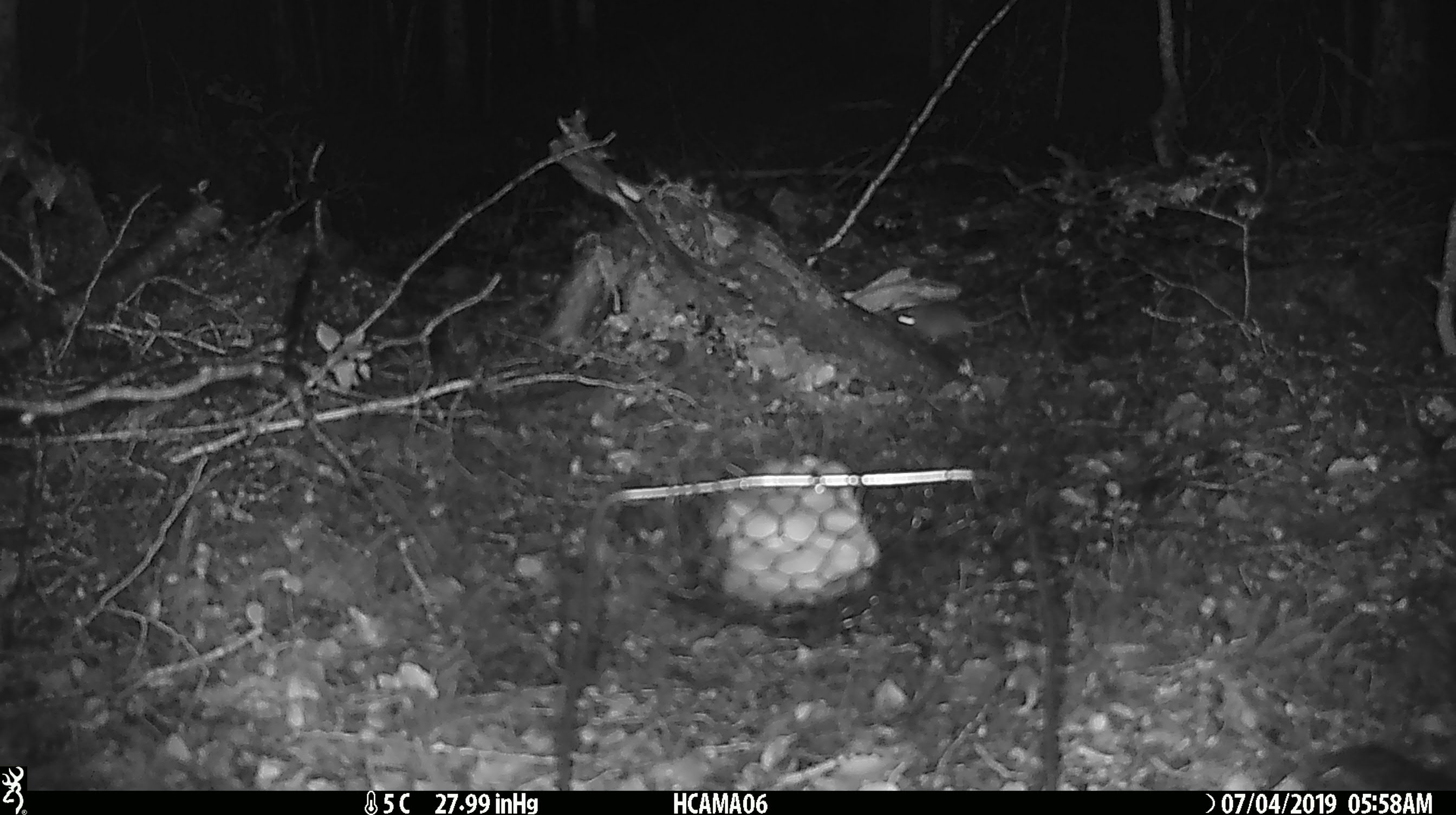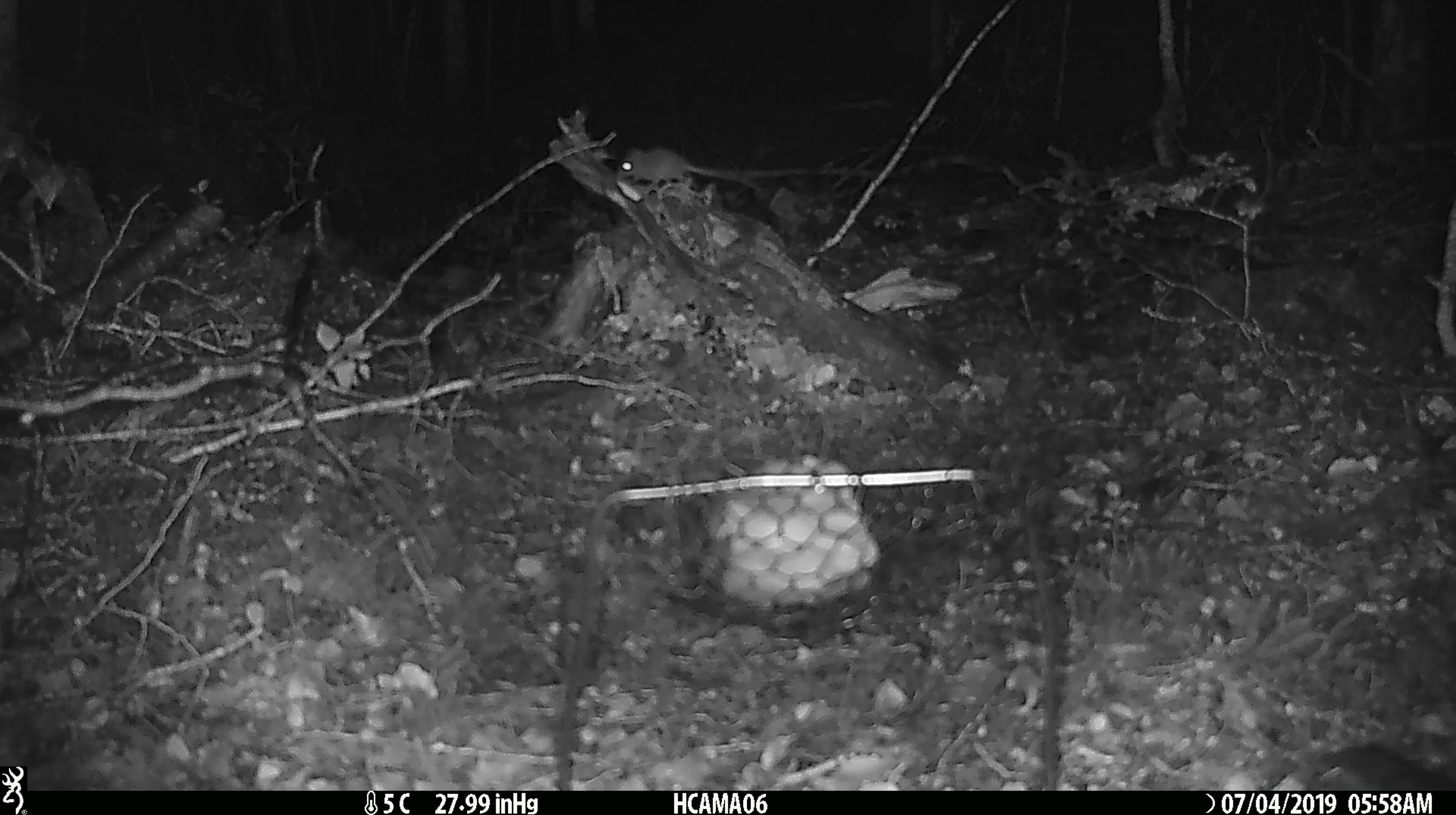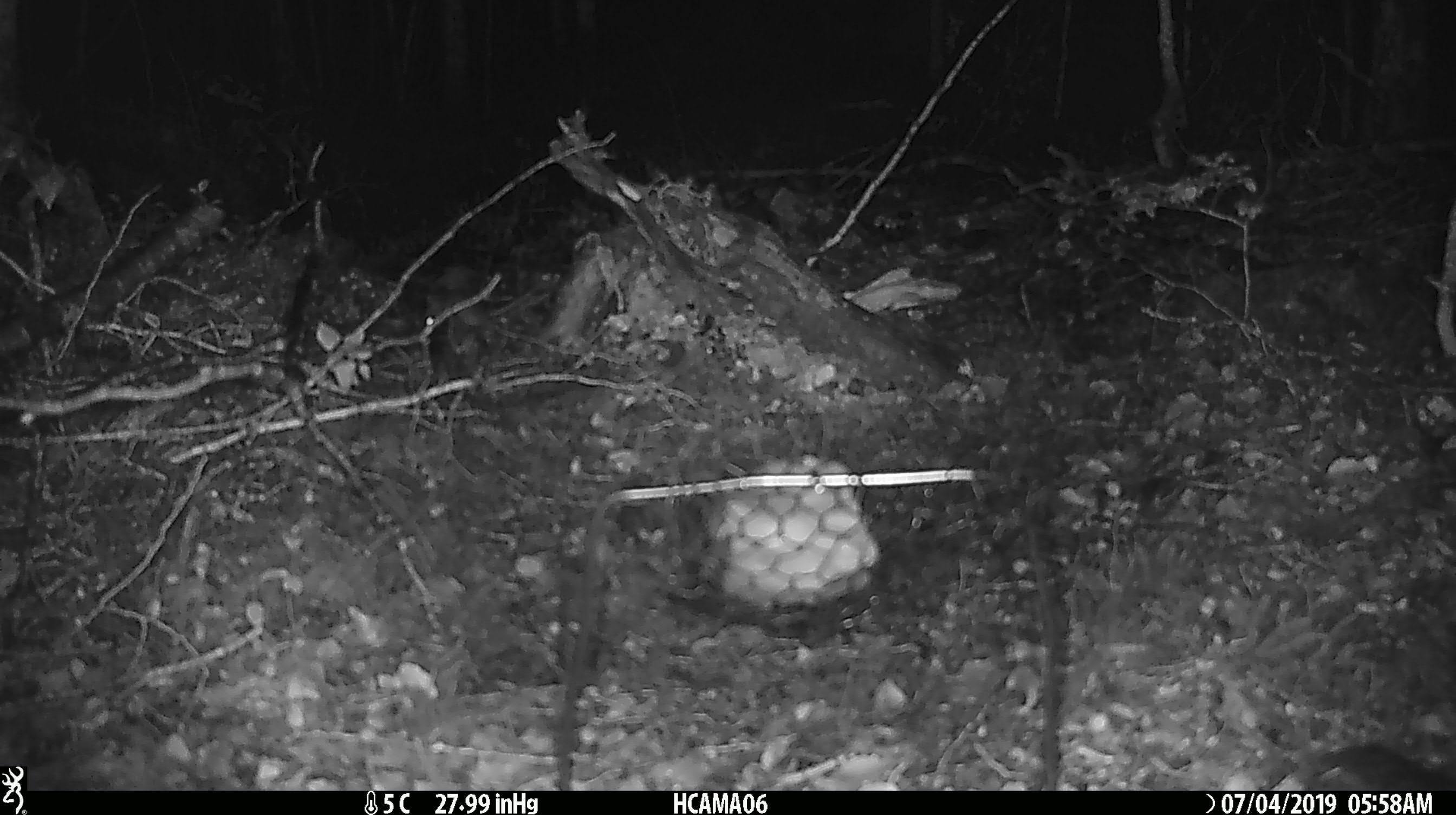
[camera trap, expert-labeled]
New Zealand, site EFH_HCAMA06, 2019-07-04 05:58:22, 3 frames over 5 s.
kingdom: Animalia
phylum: Chordata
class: Mammalia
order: Rodentia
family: Muridae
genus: Mus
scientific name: Mus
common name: mouse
Mouse (Mus).